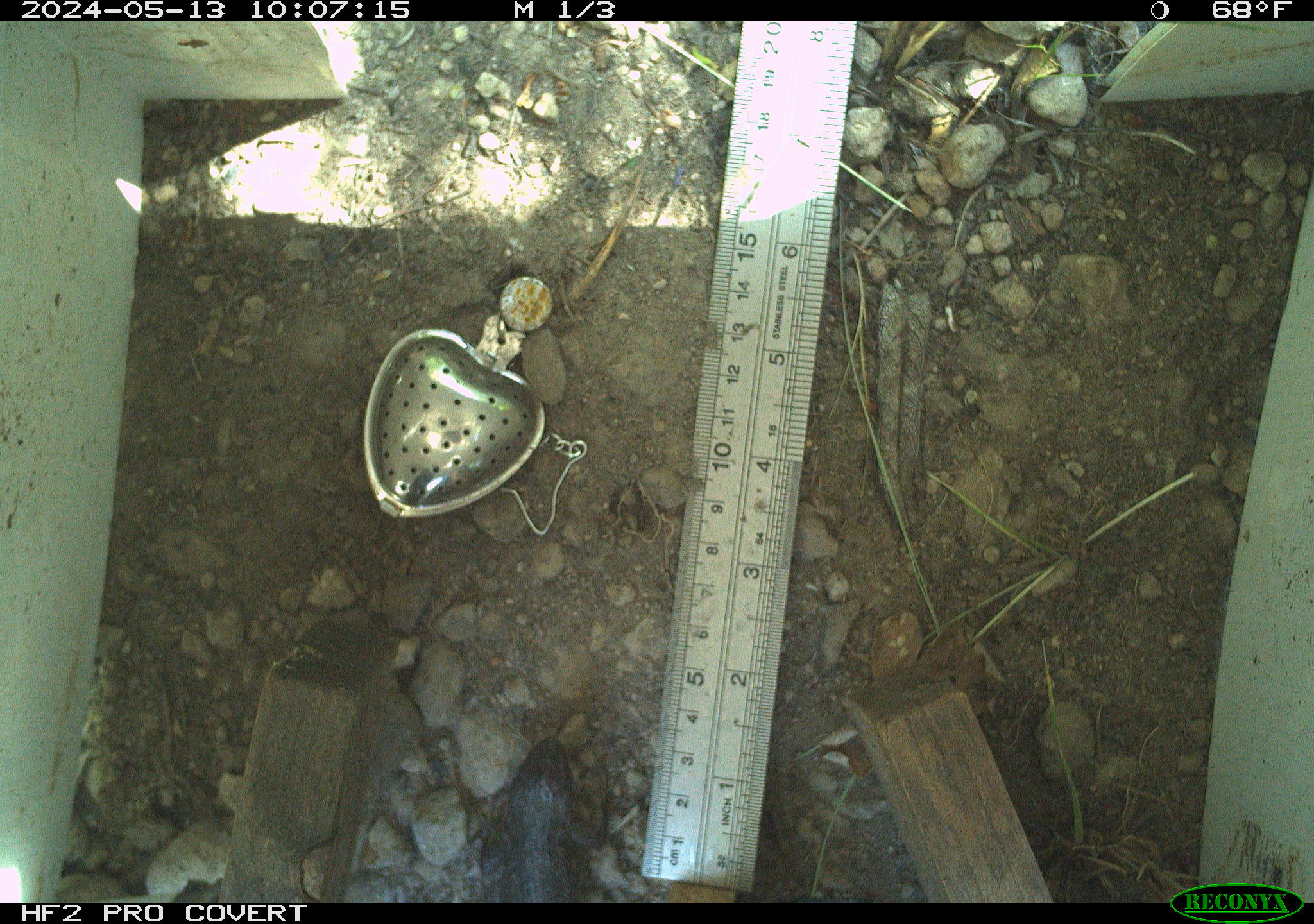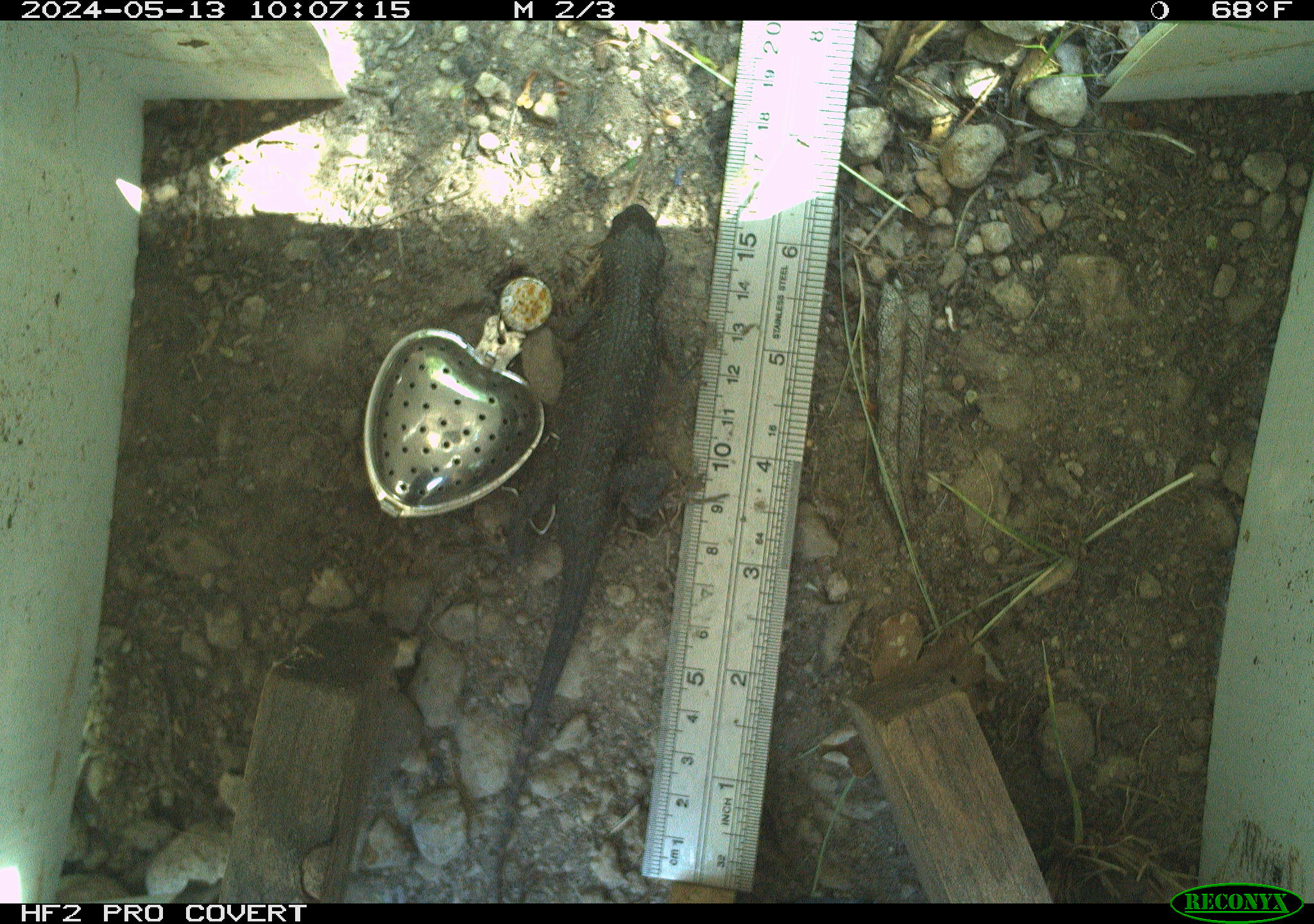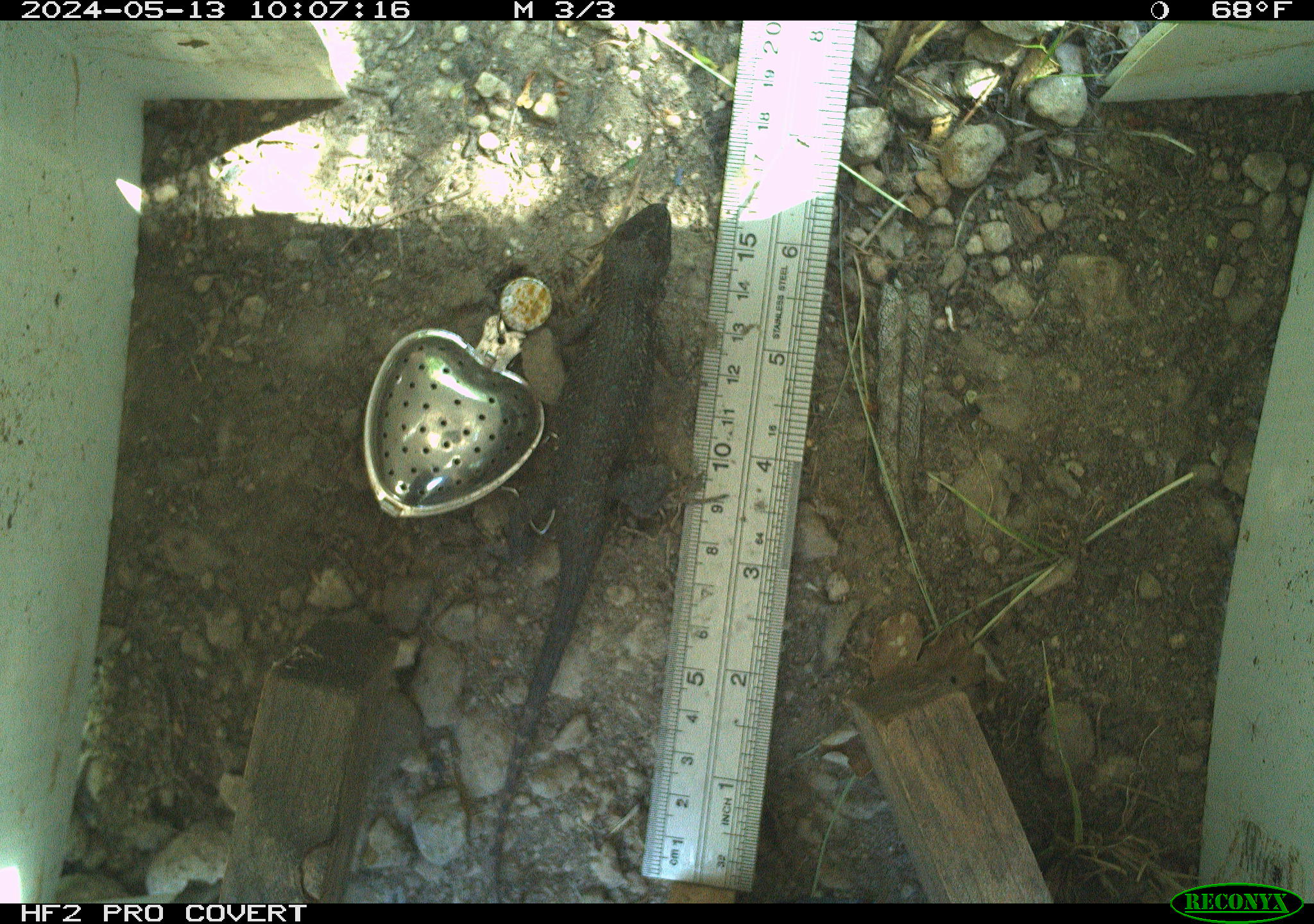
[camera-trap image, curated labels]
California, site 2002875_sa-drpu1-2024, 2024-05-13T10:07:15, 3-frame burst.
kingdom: Animalia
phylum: Chordata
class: Reptilia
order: Squamata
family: Phrynosomatidae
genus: Sceloporus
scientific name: Sceloporus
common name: spiny lizards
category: sceloporus species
Sceloporus species (spiny lizards) (Sceloporus).